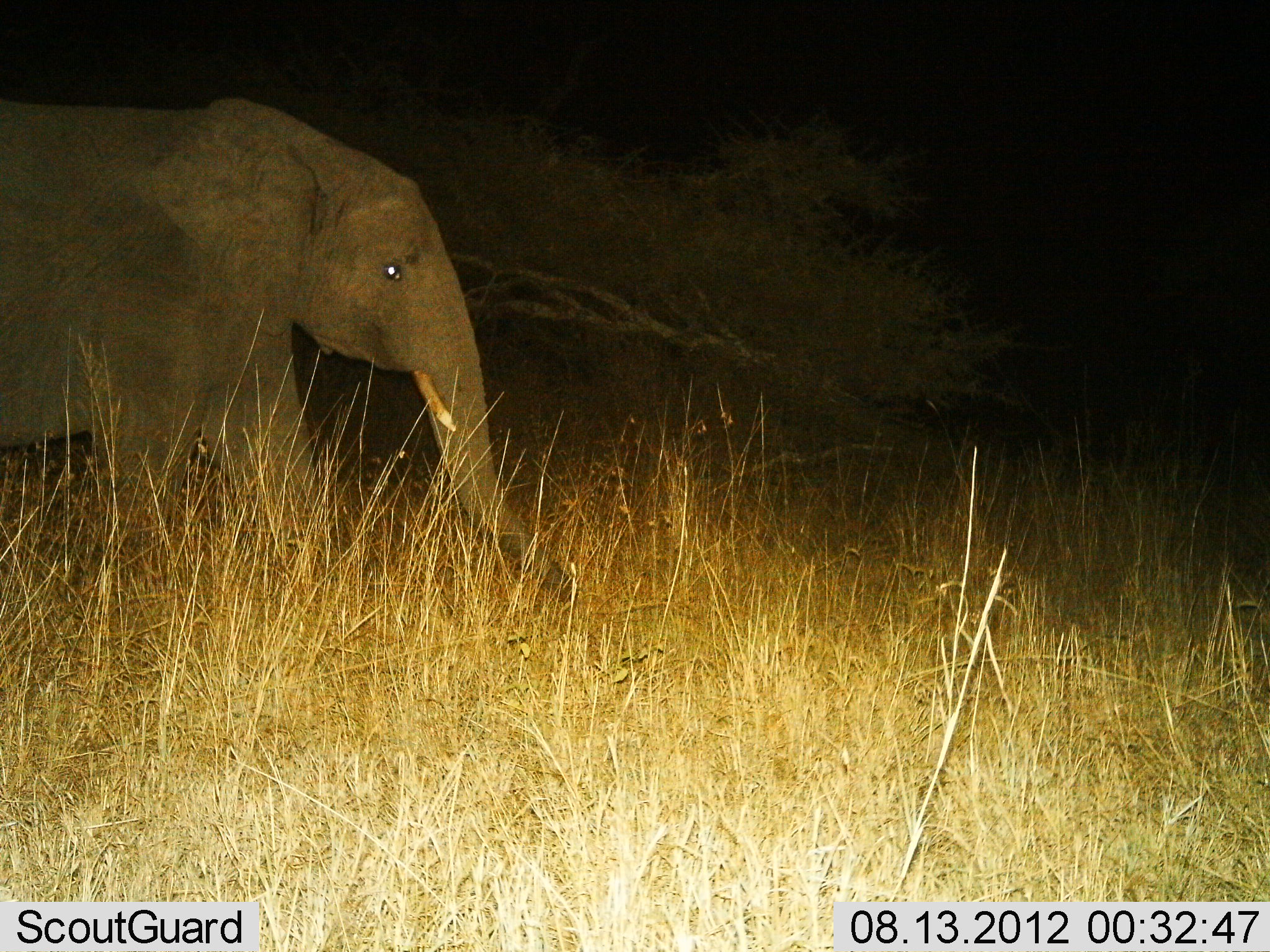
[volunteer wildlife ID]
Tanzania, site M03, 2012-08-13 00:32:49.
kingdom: Animalia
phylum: Chordata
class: Mammalia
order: Proboscidea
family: Elephantidae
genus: Loxodonta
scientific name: Loxodonta africana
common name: african bush elephant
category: elephant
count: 1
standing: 20%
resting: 0%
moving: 80%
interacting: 0%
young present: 0%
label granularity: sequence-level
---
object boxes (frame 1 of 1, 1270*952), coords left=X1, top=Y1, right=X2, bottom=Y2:
animal: left=0, top=96, right=578, bottom=603